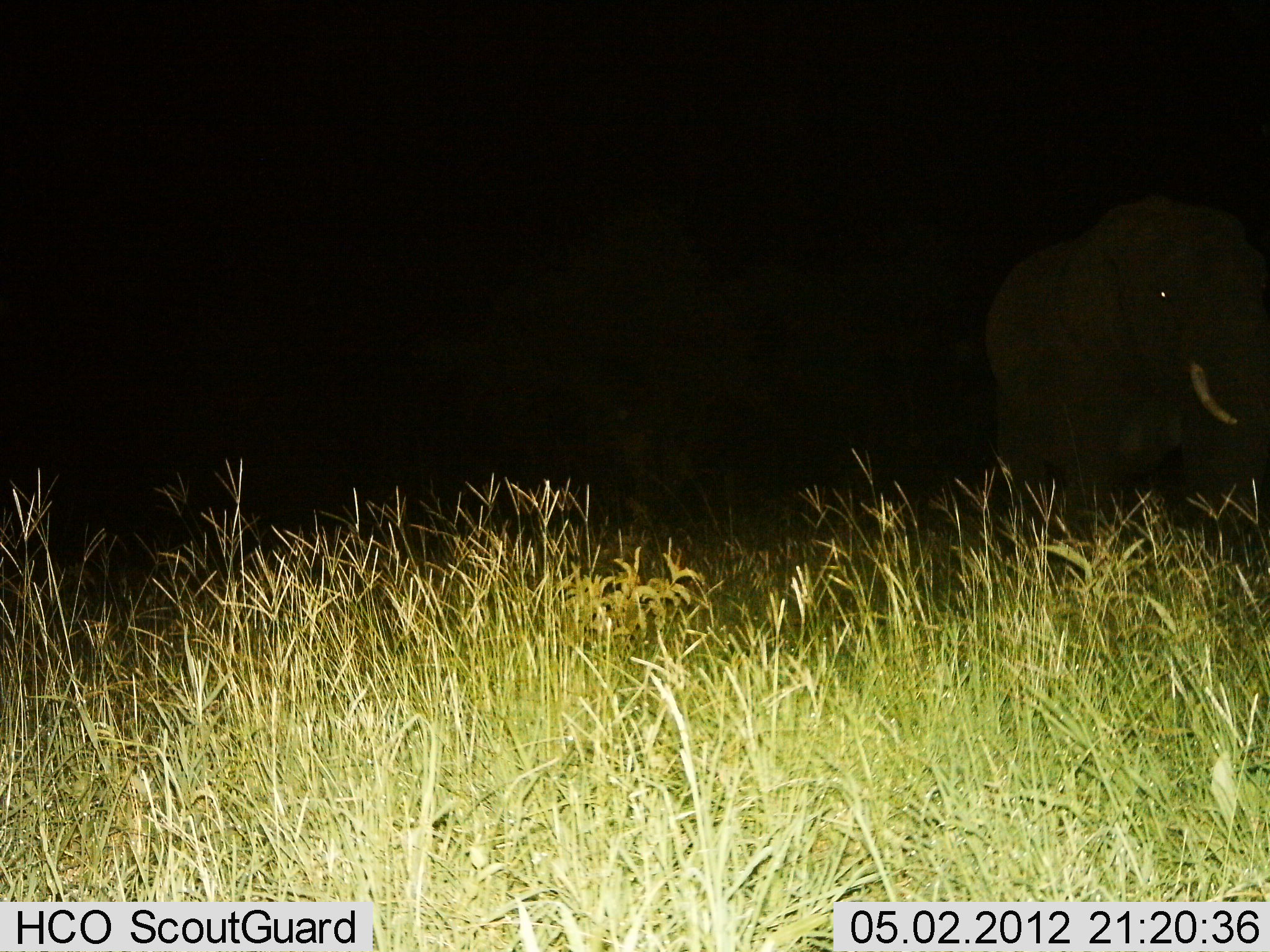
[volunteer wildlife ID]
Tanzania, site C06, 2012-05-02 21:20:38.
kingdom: Animalia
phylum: Chordata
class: Mammalia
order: Proboscidea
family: Elephantidae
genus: Loxodonta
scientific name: Loxodonta africana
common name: african bush elephant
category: elephant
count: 1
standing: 70%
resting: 0%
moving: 30%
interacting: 0%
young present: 0%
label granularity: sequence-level